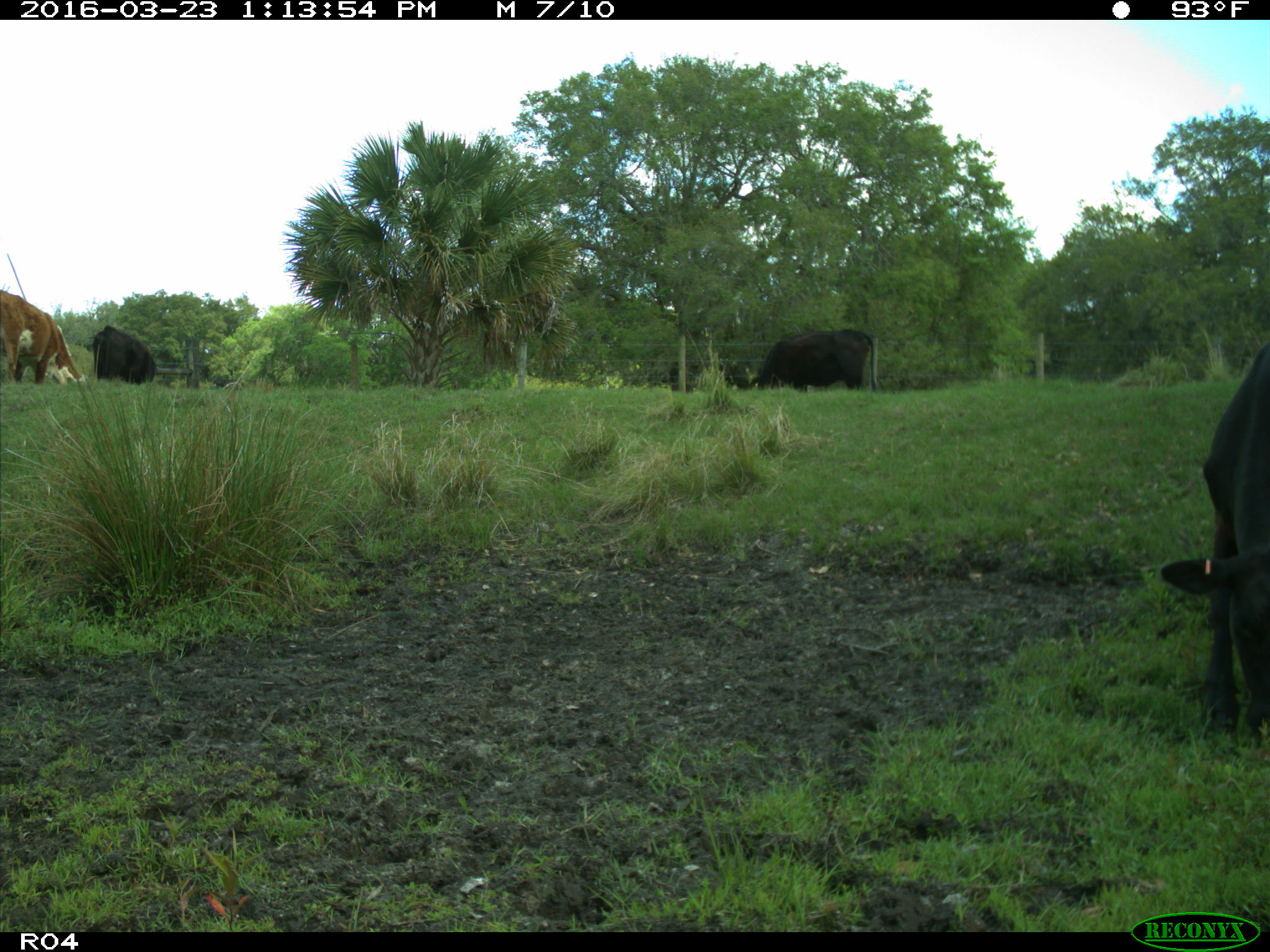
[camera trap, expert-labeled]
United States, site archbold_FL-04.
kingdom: Animalia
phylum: Chordata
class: Mammalia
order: Artiodactyla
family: Bovidae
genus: Bos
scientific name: Bos taurus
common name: domestic cow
Bos taurus (domestic cow).